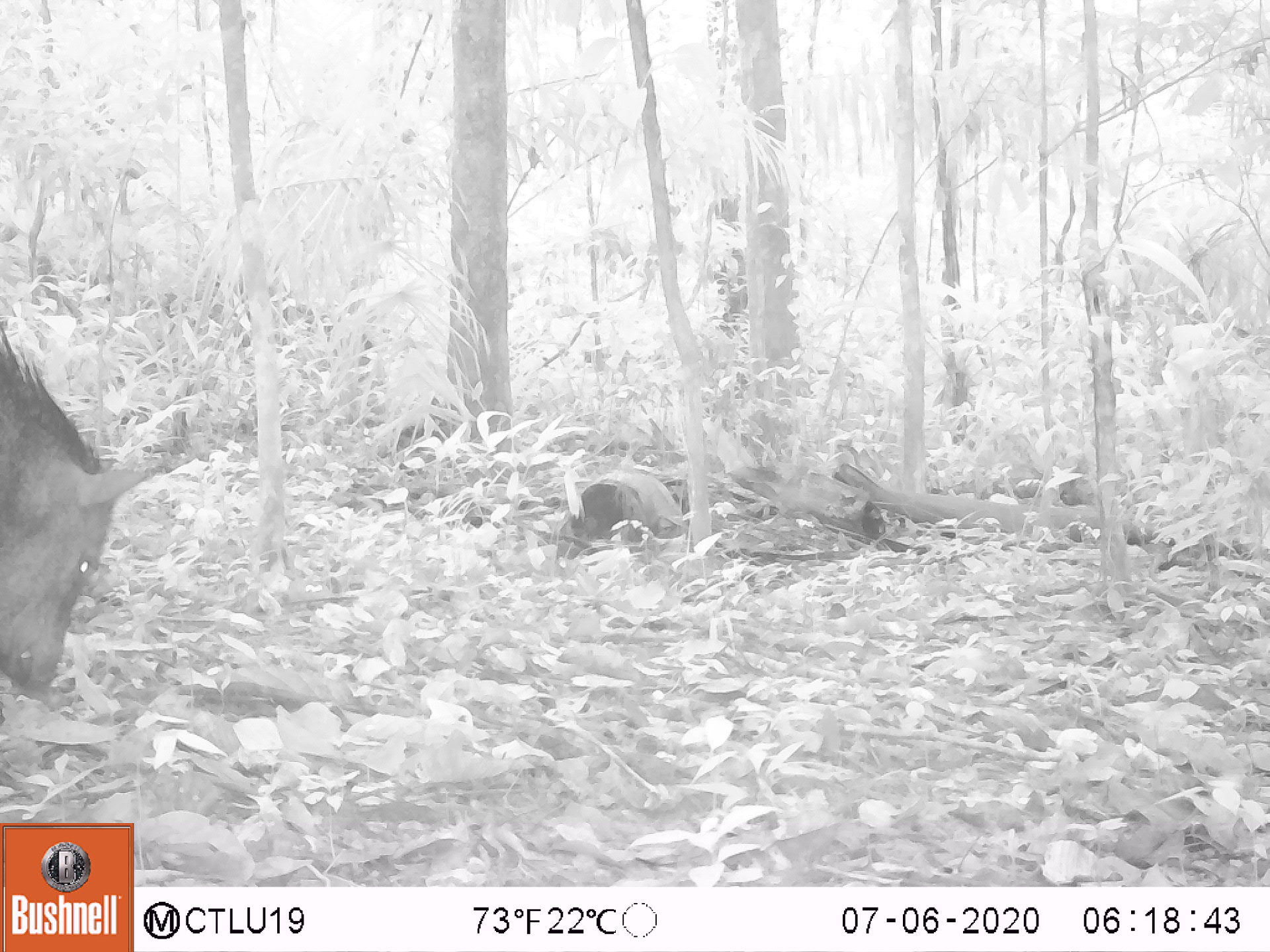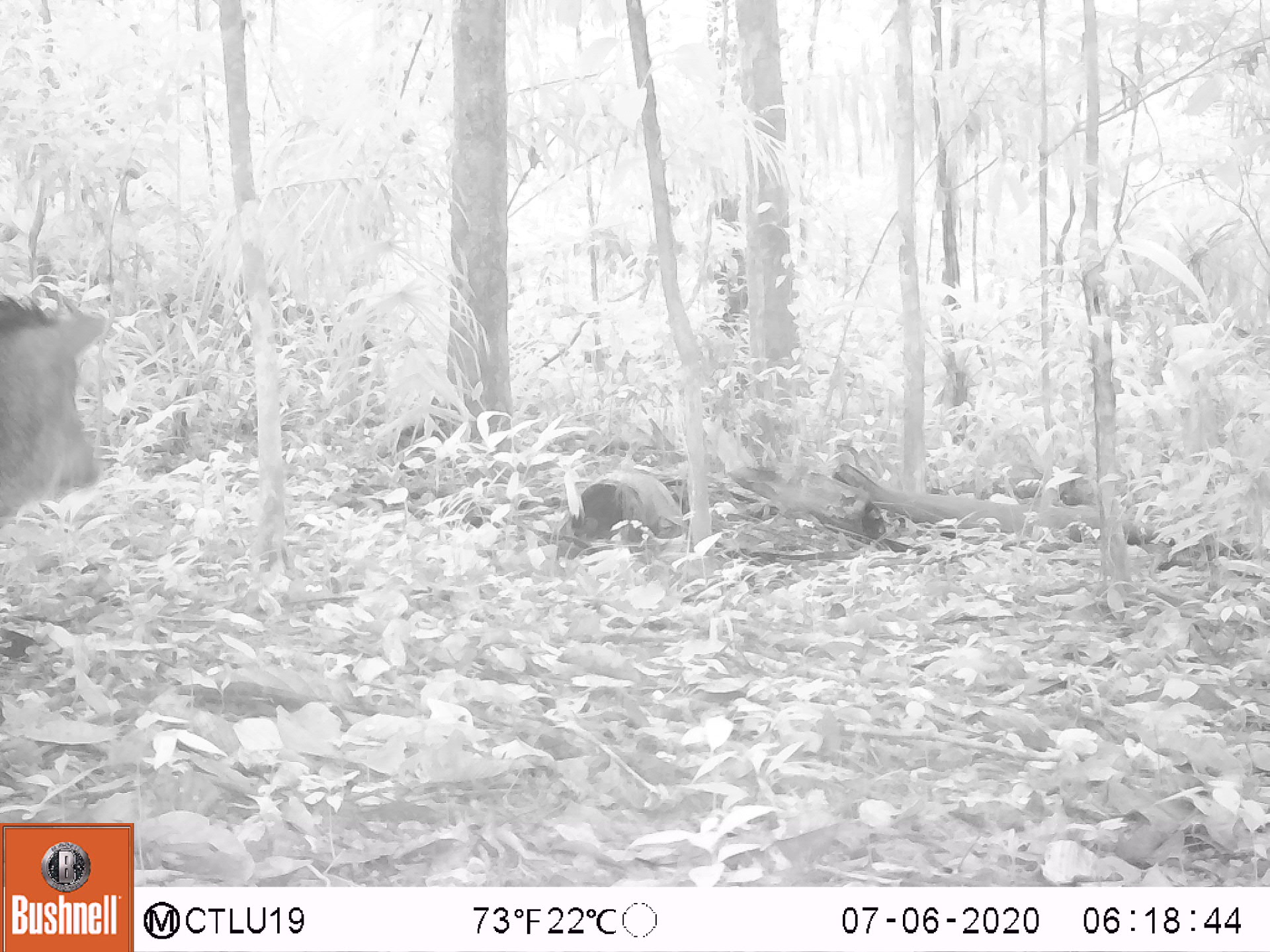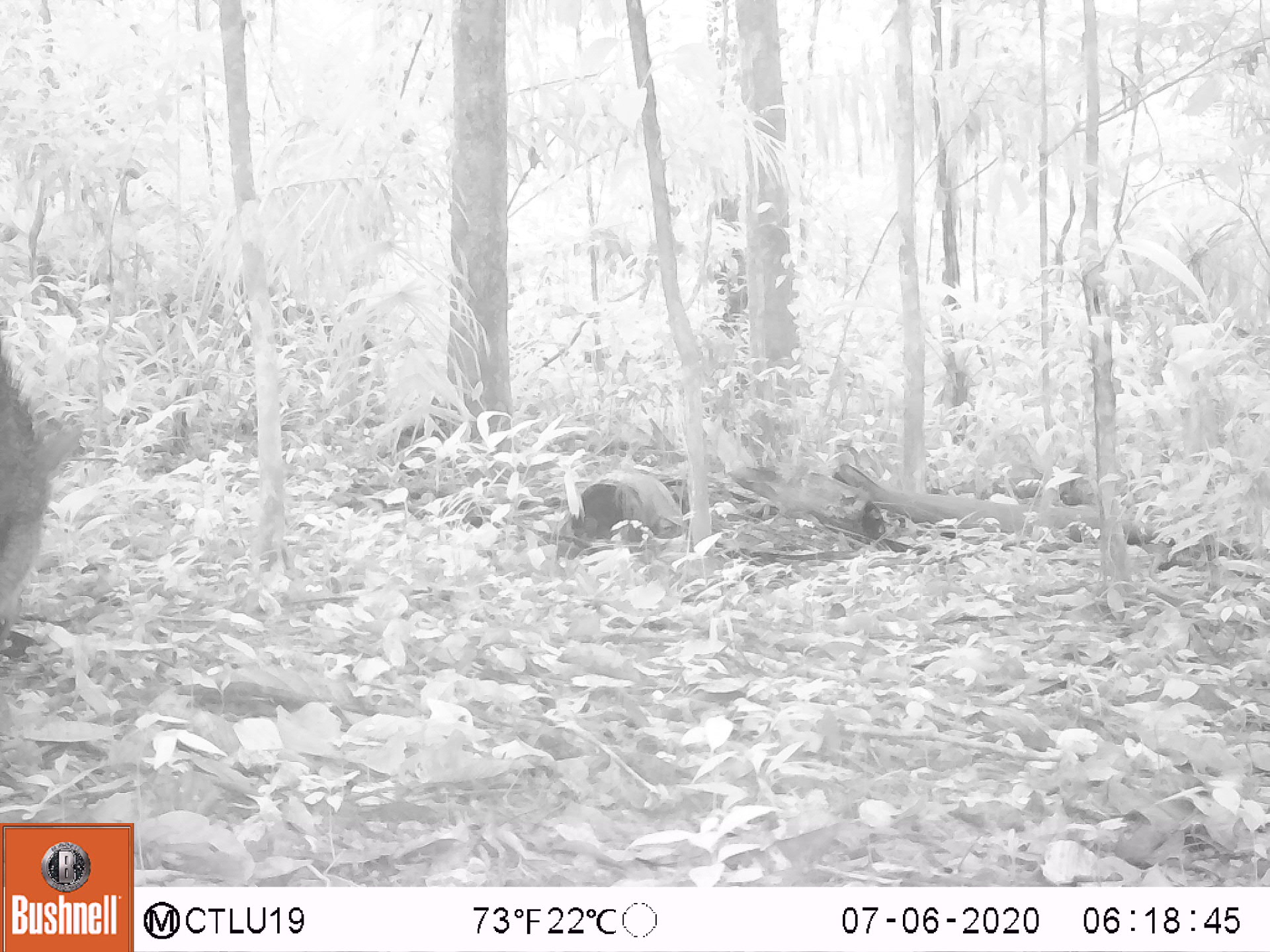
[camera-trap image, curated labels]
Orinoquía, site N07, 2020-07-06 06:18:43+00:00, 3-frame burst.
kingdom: Animalia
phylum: Chordata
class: Mammalia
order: Artiodactyla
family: Tayassuidae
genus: Pecari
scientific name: Pecari tajacu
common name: collared peccary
Collared peccary (Pecari tajacu).